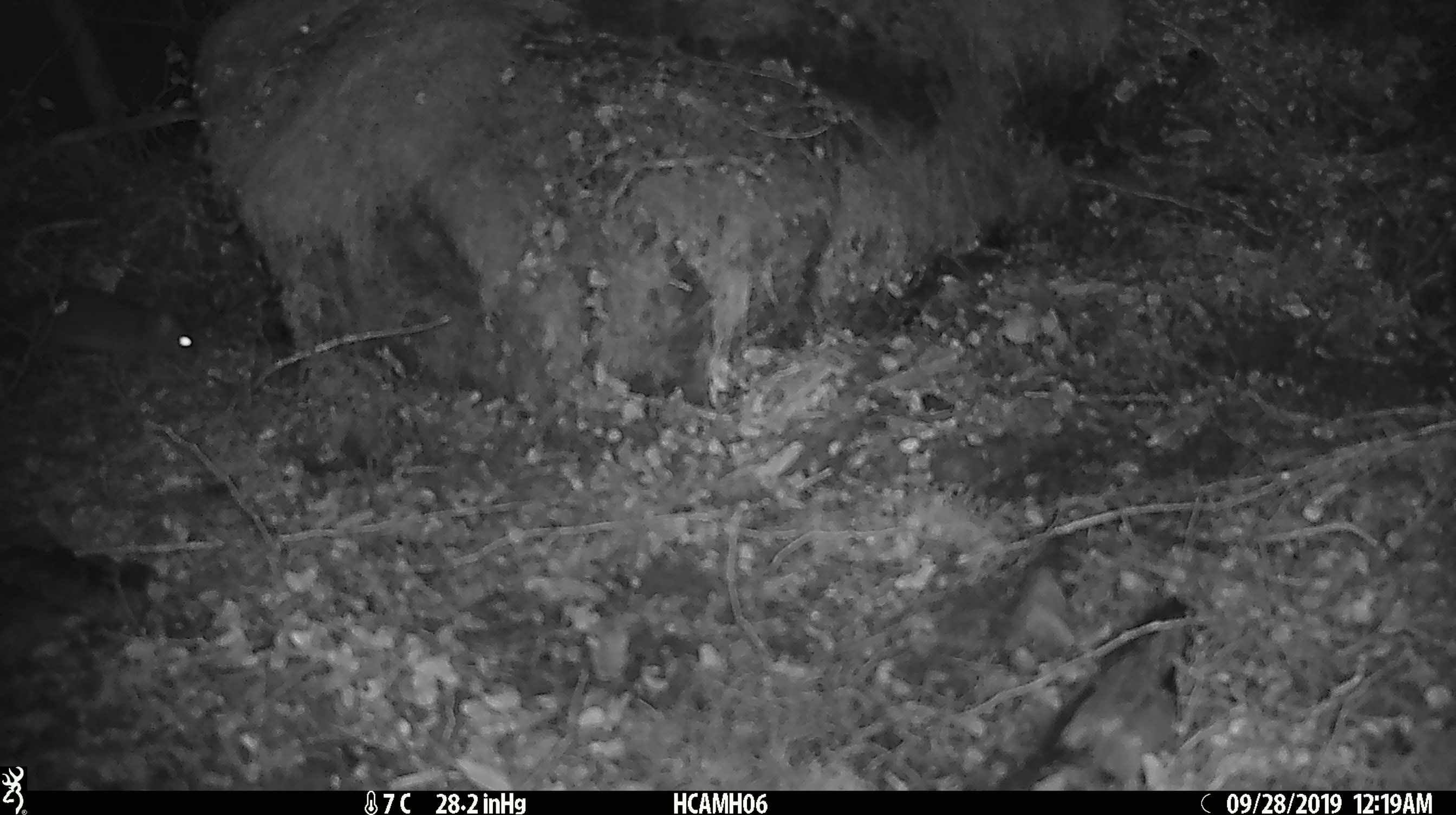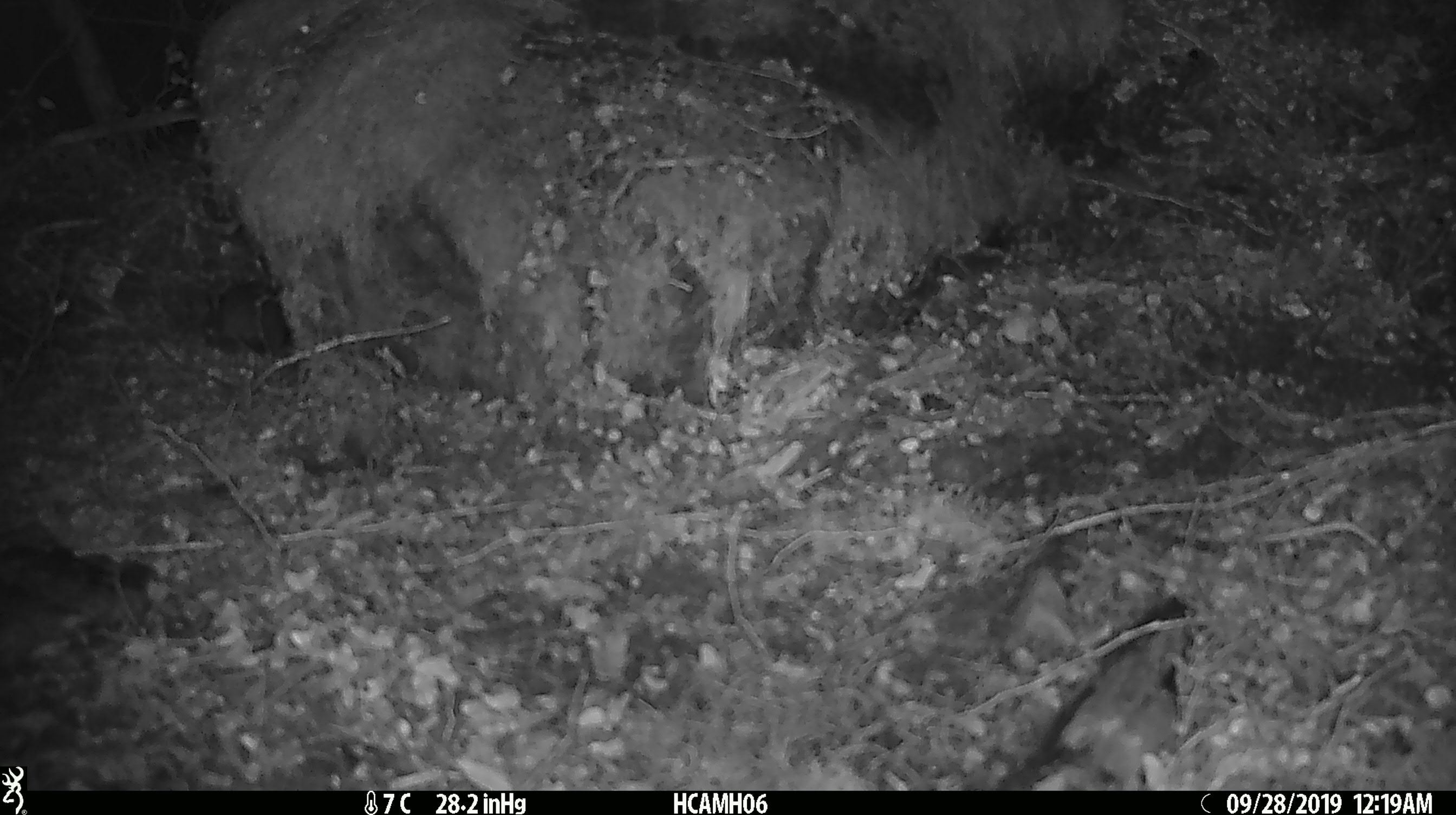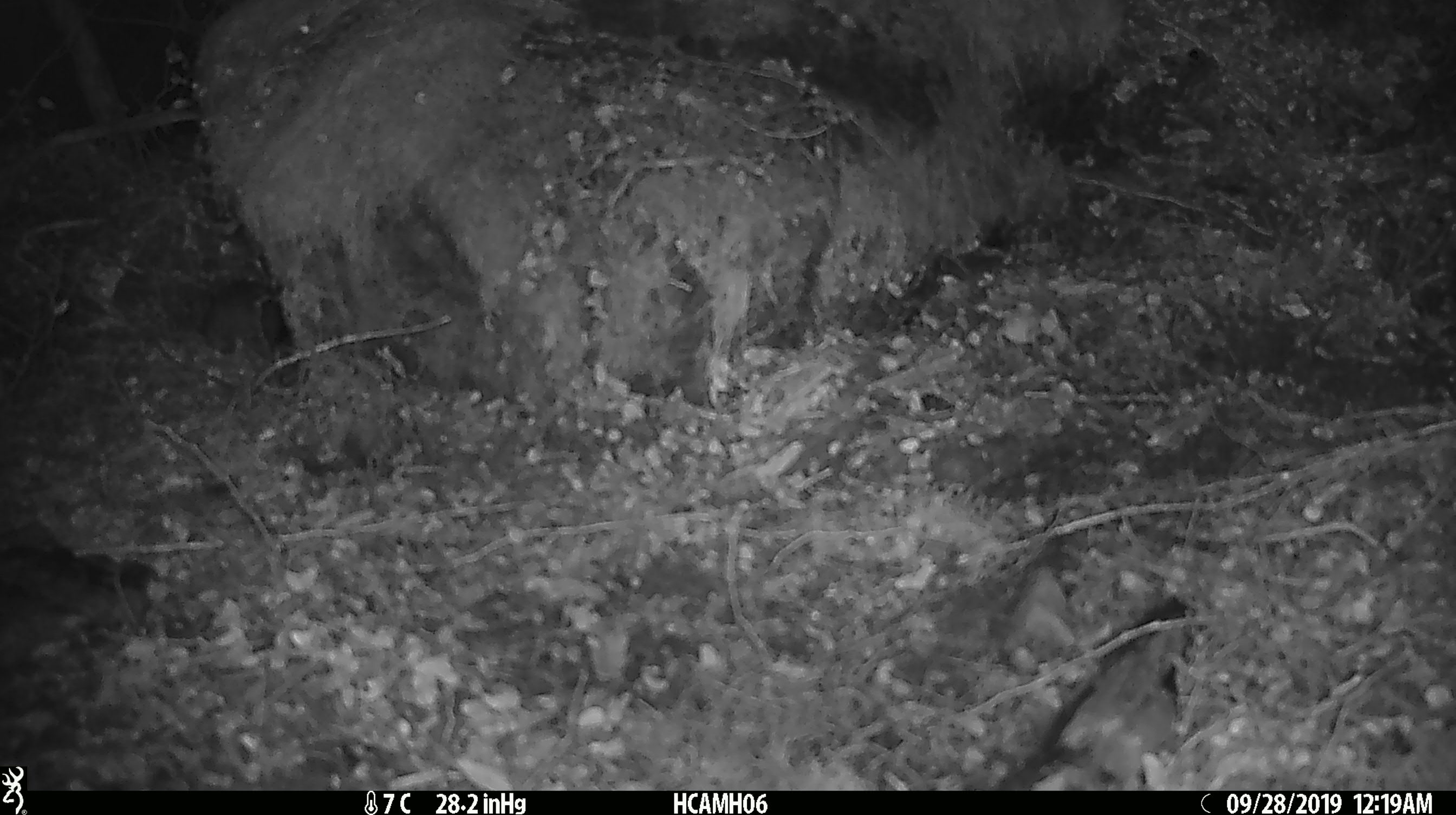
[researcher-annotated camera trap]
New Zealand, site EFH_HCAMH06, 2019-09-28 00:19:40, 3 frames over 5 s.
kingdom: Animalia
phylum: Chordata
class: Mammalia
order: Rodentia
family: Muridae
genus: Mus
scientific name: Mus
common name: mouse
Mouse (Mus).